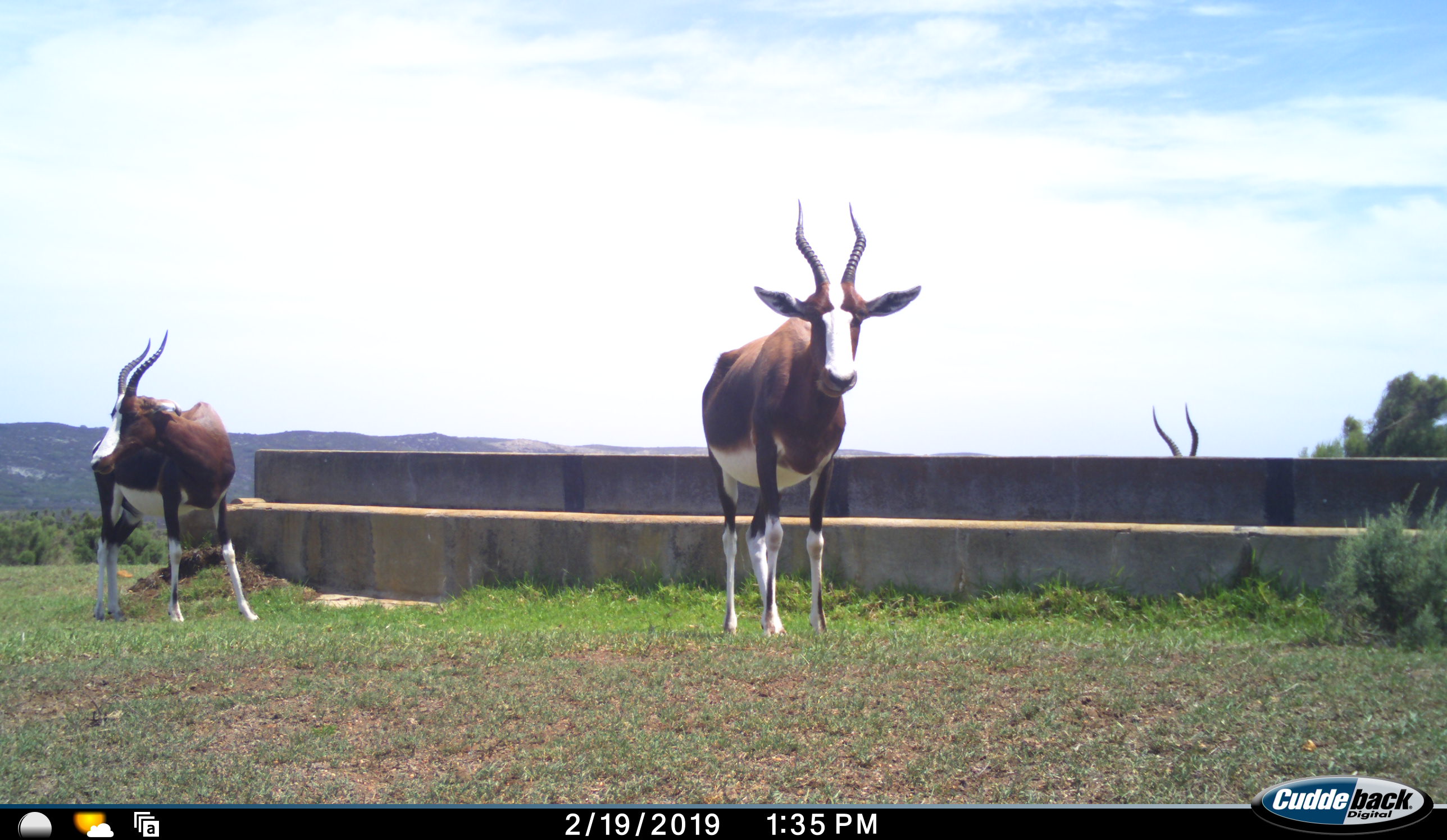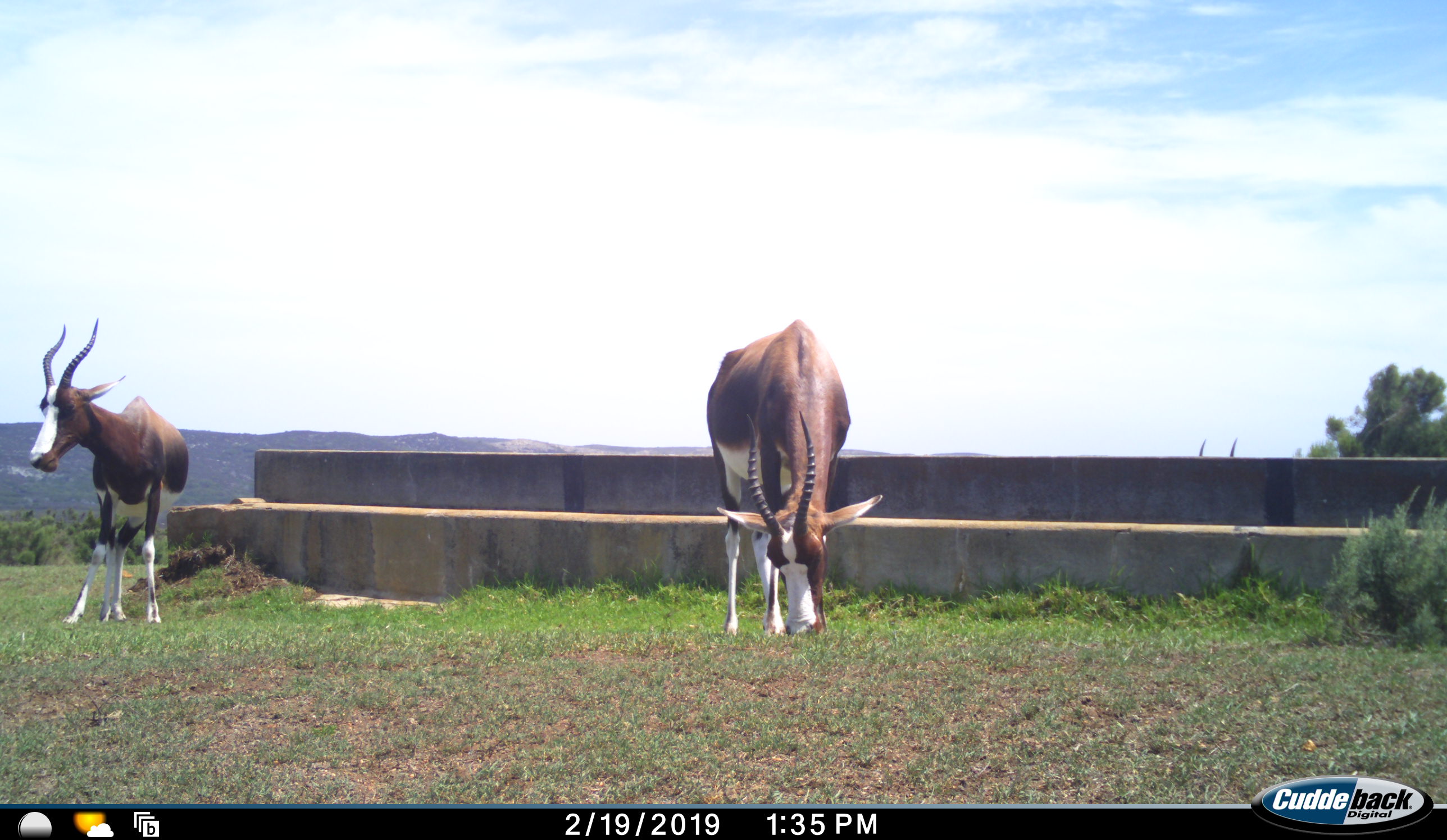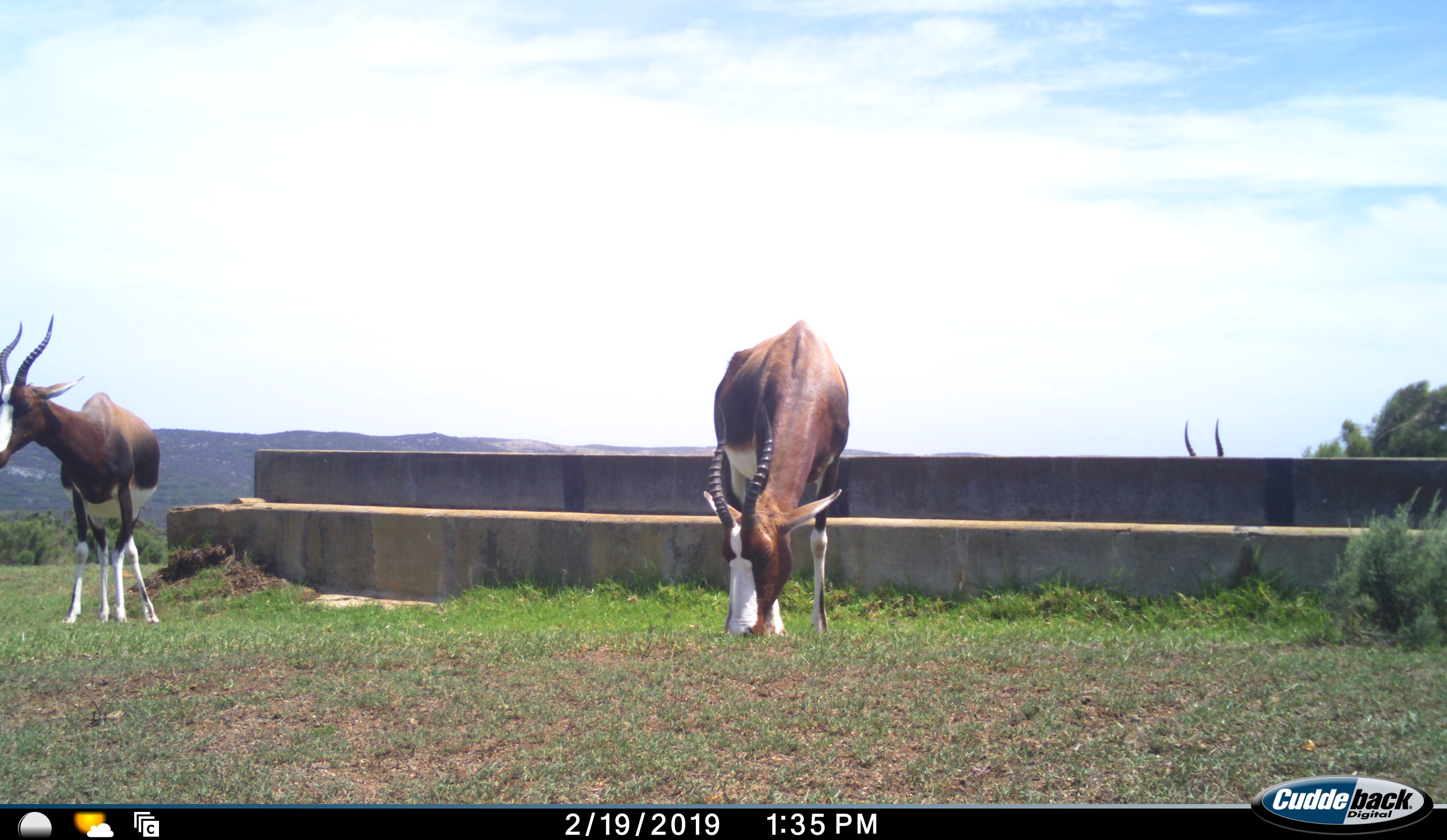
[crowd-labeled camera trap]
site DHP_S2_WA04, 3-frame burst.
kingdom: Animalia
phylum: Chordata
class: Mammalia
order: Artiodactyla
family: Bovidae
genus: Damaliscus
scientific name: Damaliscus pygargus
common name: bontebok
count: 3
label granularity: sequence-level